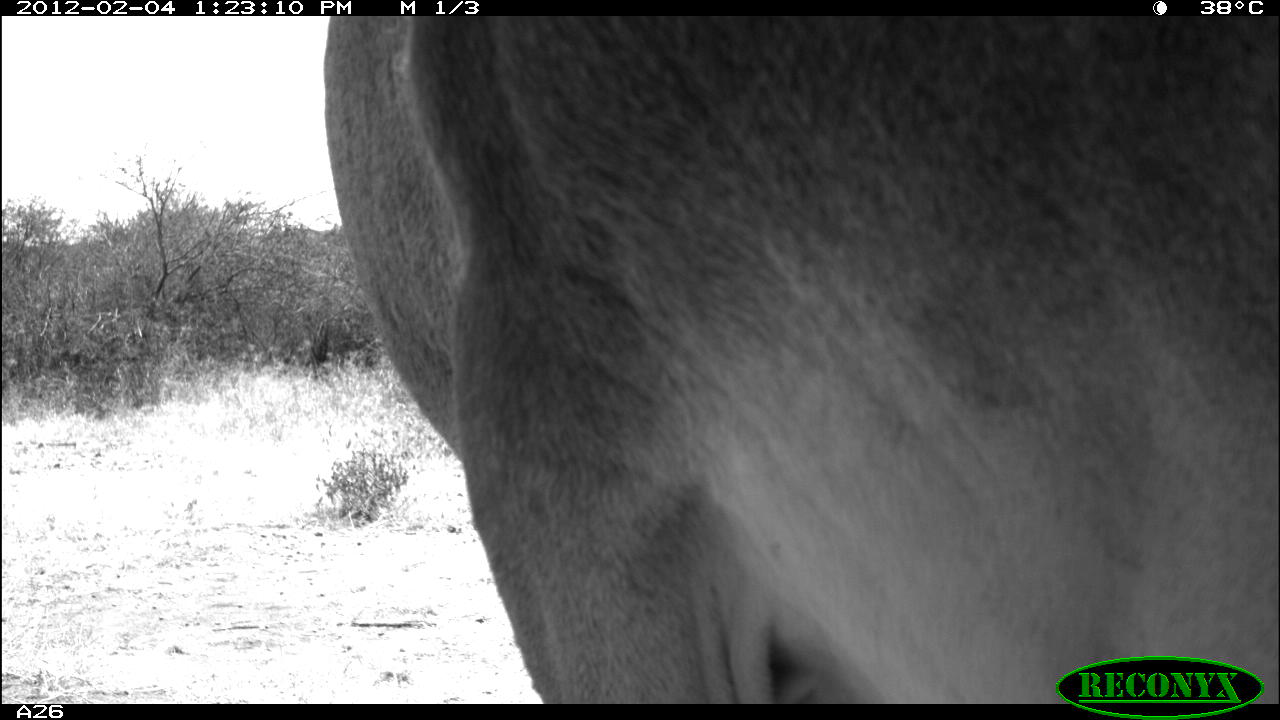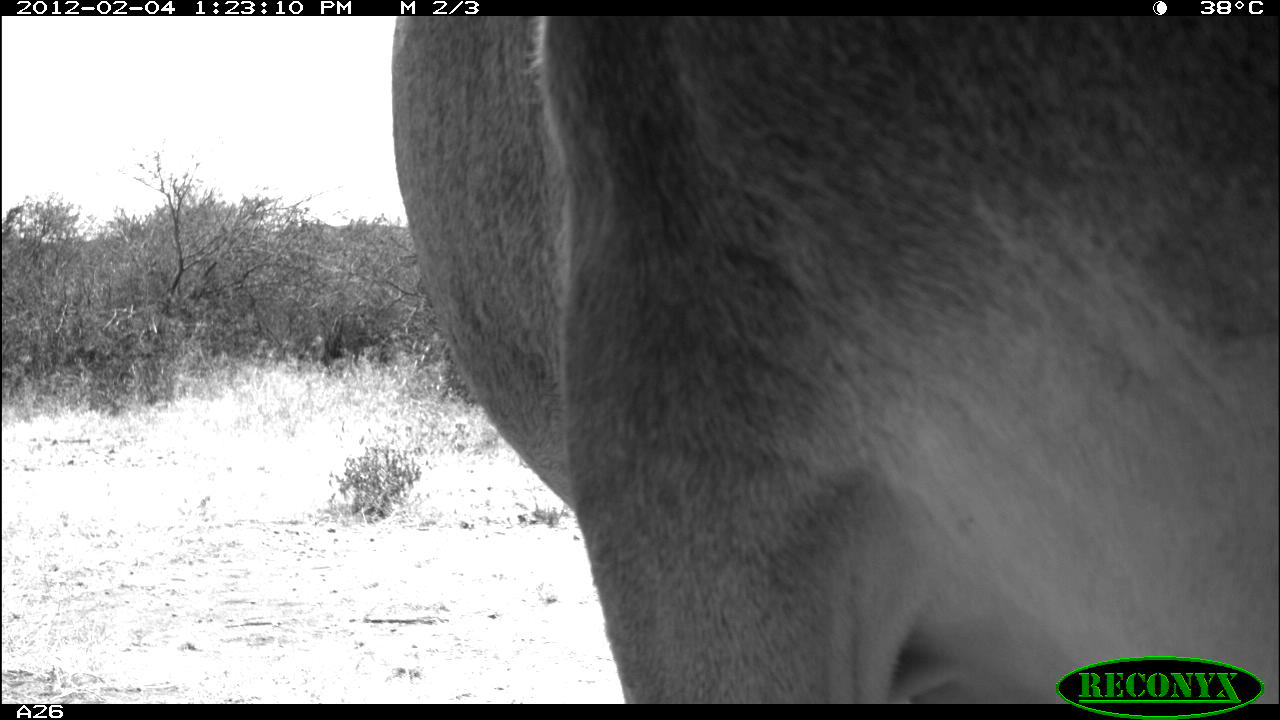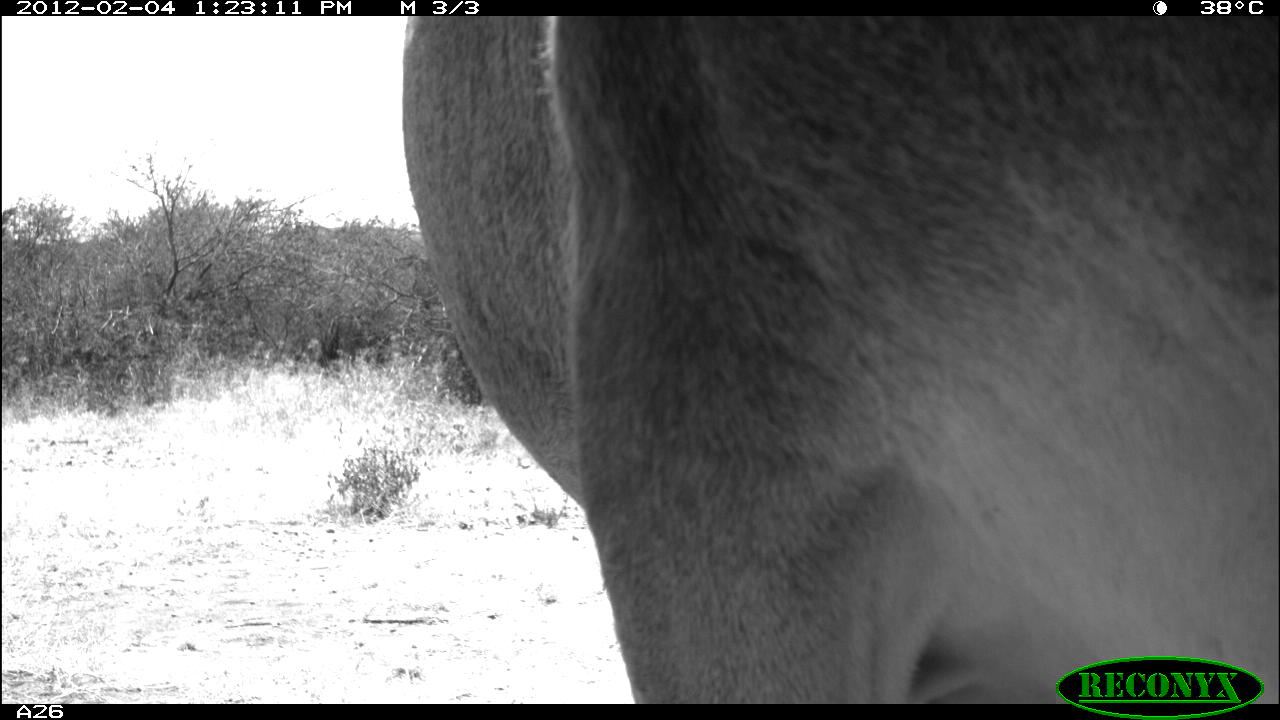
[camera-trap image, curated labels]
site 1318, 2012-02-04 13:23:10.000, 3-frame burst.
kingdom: Animalia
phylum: Chordata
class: Mammalia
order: Artiodactyla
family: Bovidae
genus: Bos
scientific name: Bos taurus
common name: domestic cattle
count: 1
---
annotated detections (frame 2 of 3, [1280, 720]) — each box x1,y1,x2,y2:
bos taurus: 387,15,1278,704